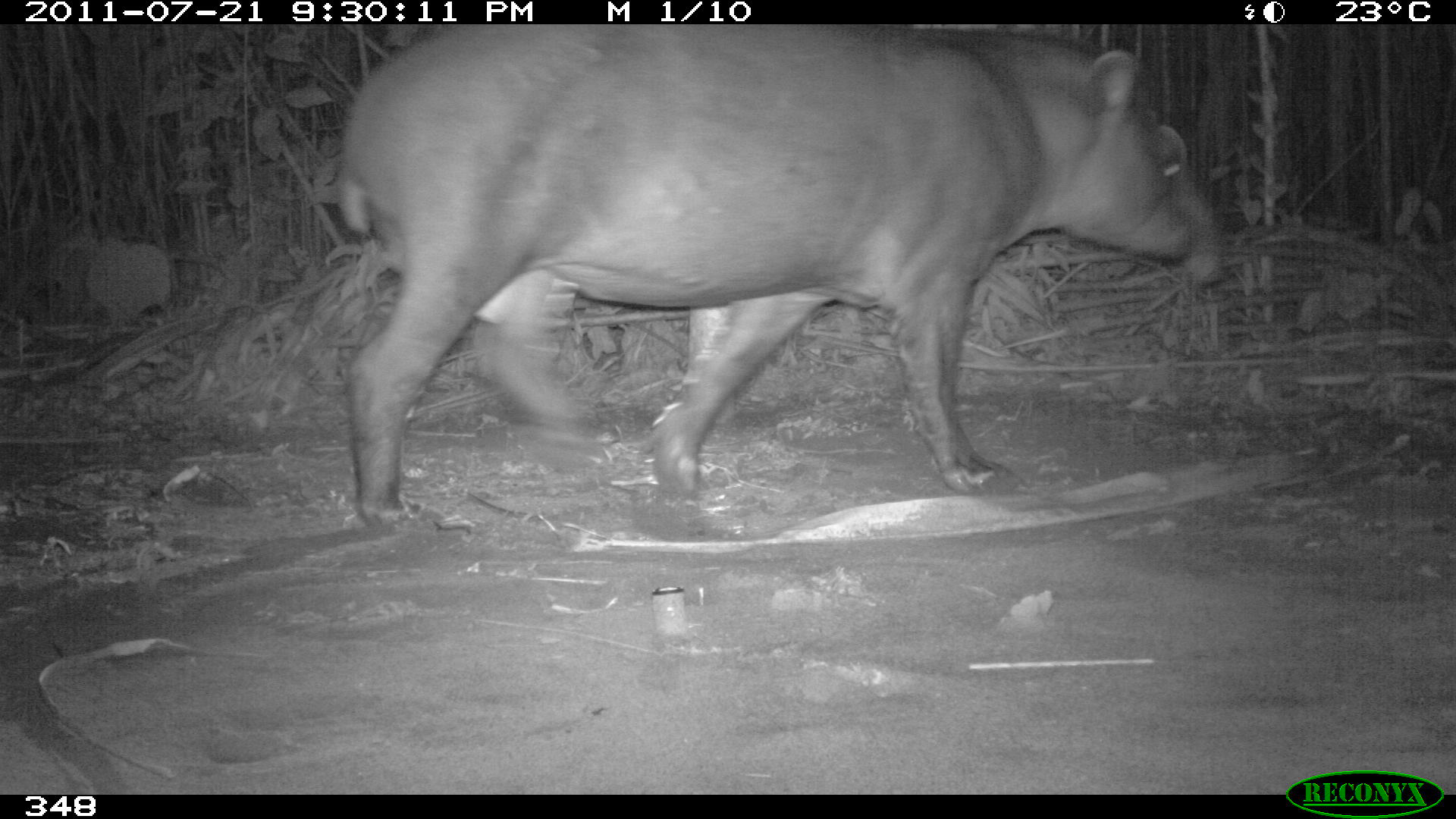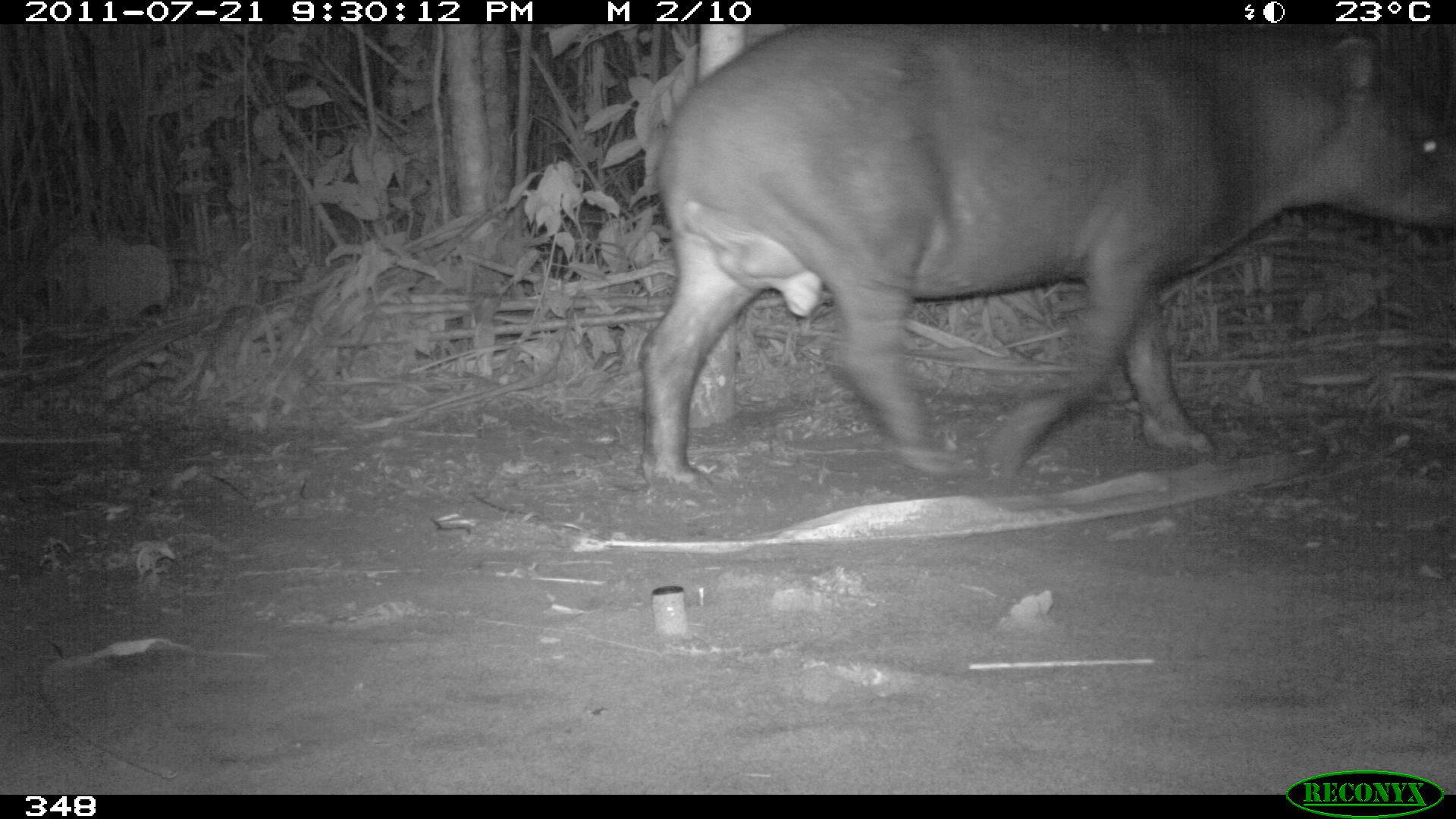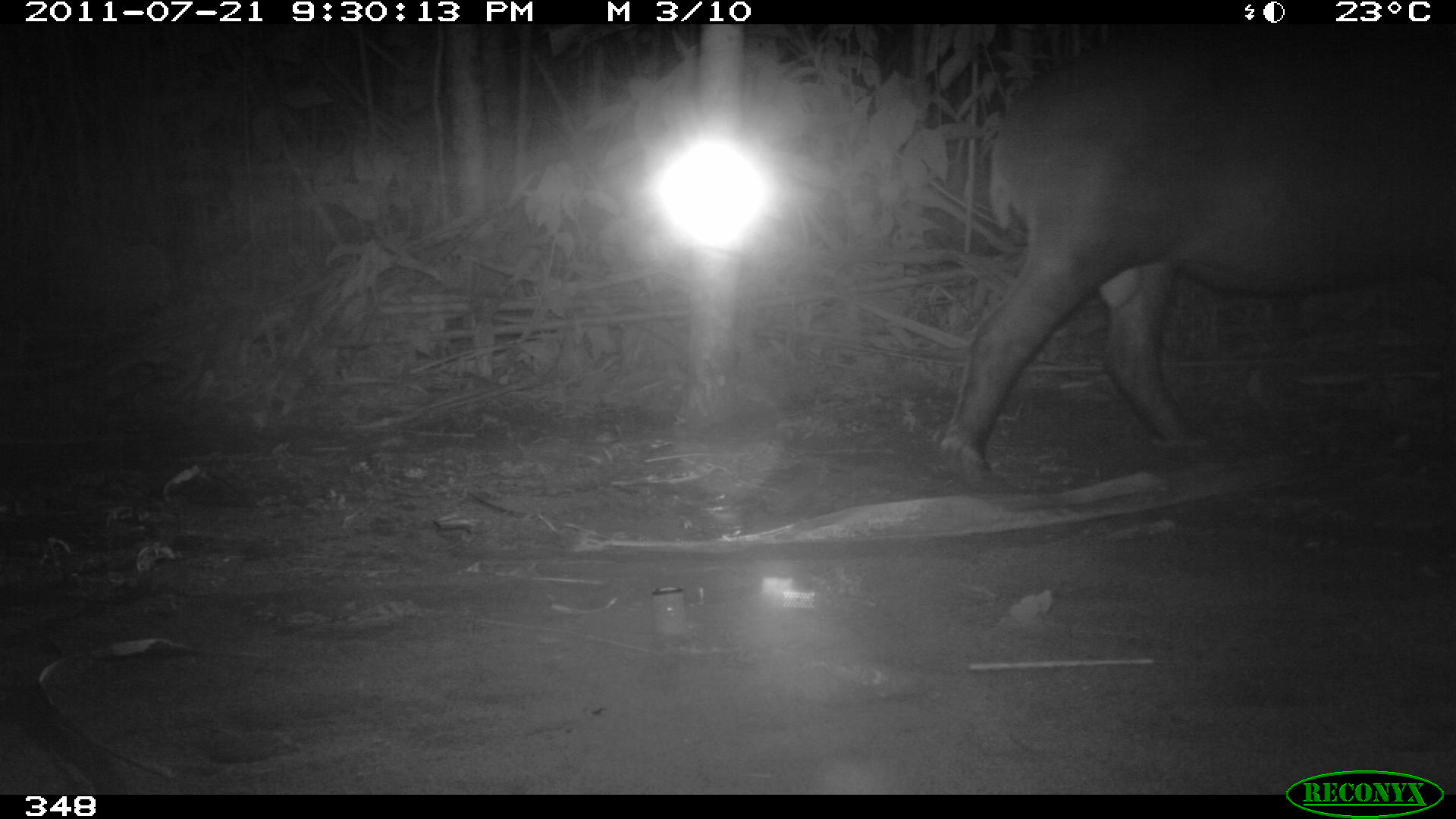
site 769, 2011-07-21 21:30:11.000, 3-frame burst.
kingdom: Animalia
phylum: Chordata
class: Mammalia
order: Perissodactyla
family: Tapiridae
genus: Tapirus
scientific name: Tapirus terrestris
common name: south american tapir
Tapirus terrestris (south american tapir).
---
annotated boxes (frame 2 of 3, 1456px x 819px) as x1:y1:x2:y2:
tapirus terrestris: 630:21:1454:486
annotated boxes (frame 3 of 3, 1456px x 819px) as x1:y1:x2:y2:
tapirus terrestris: 930:31:1455:473